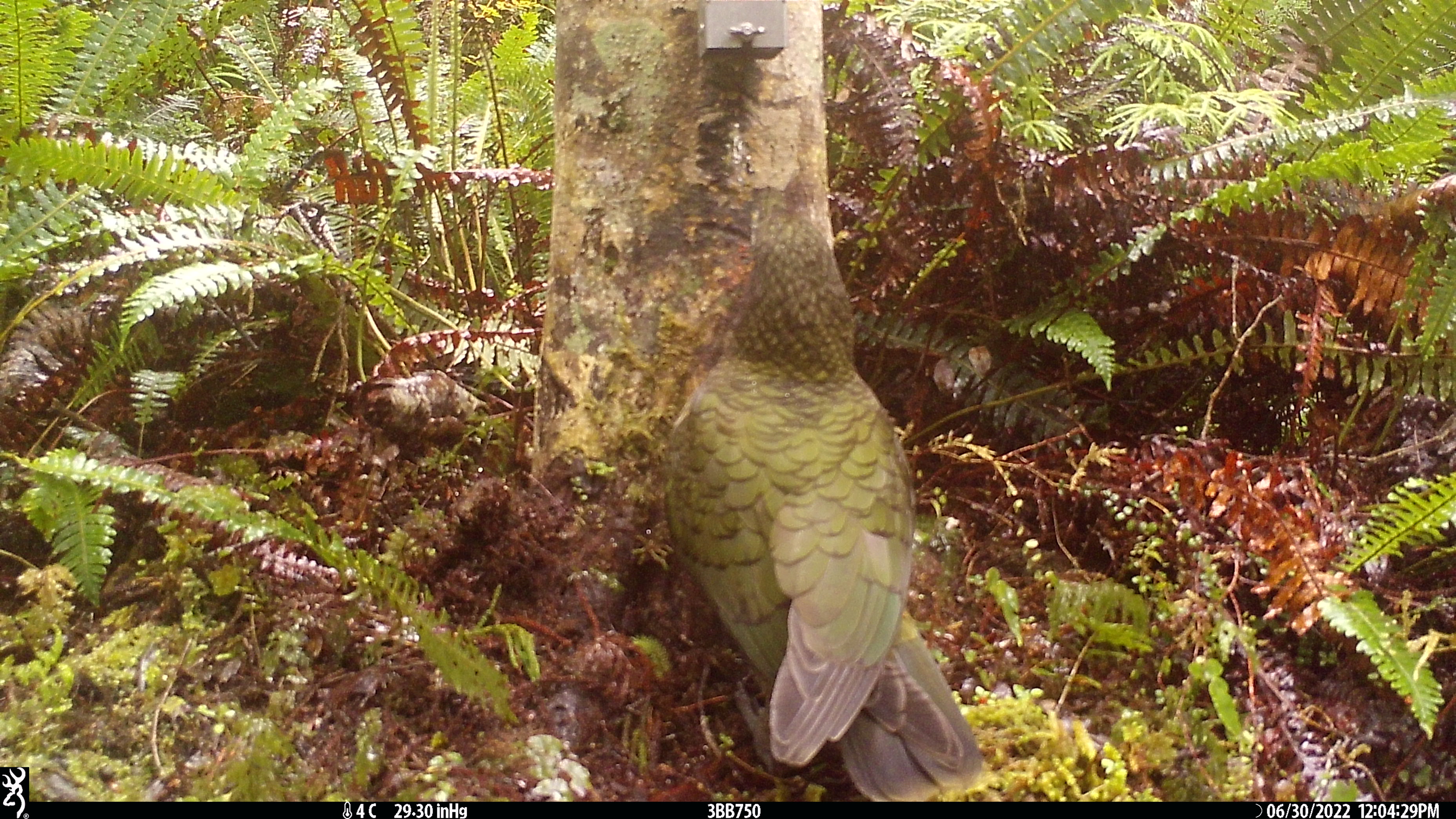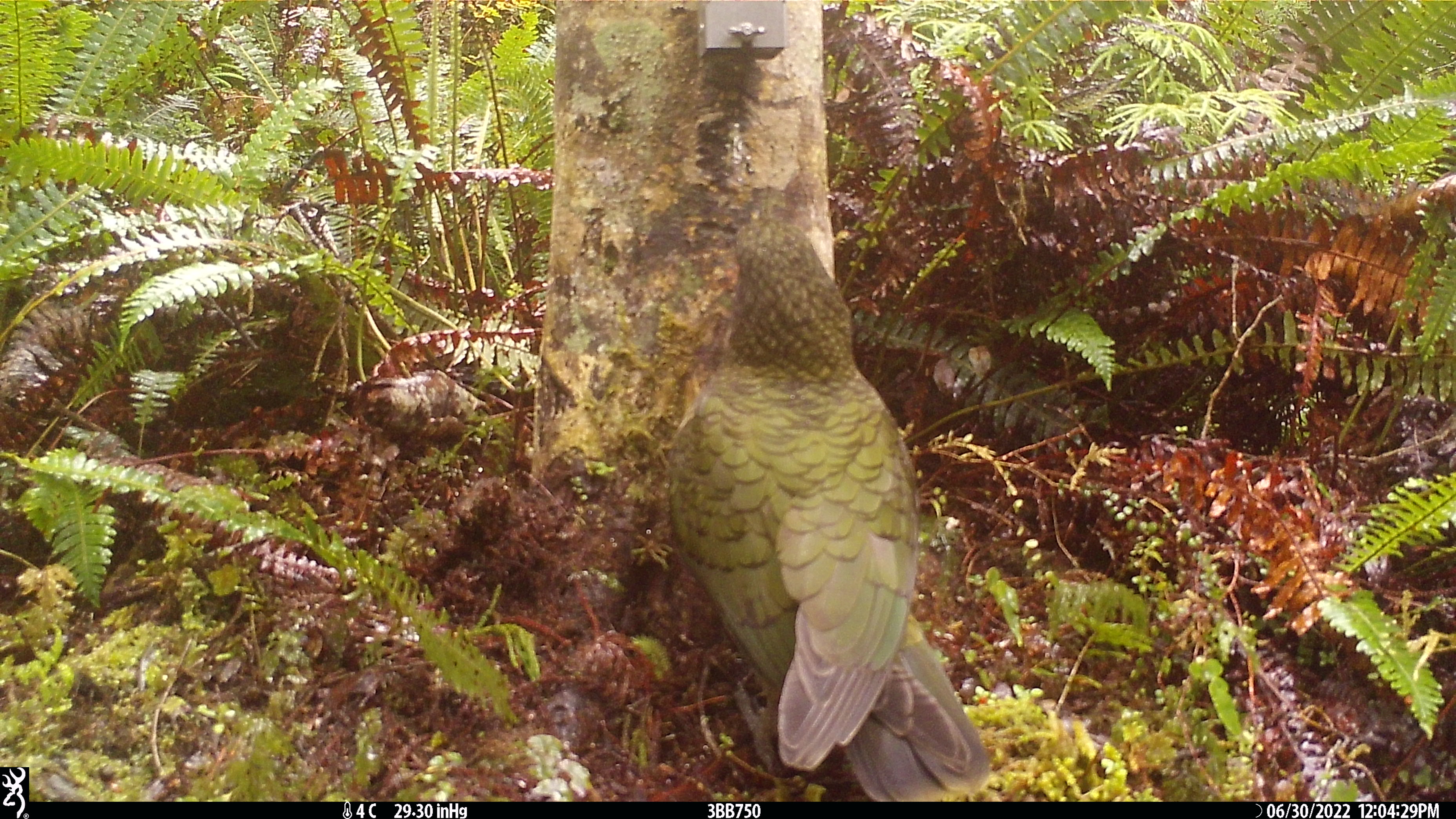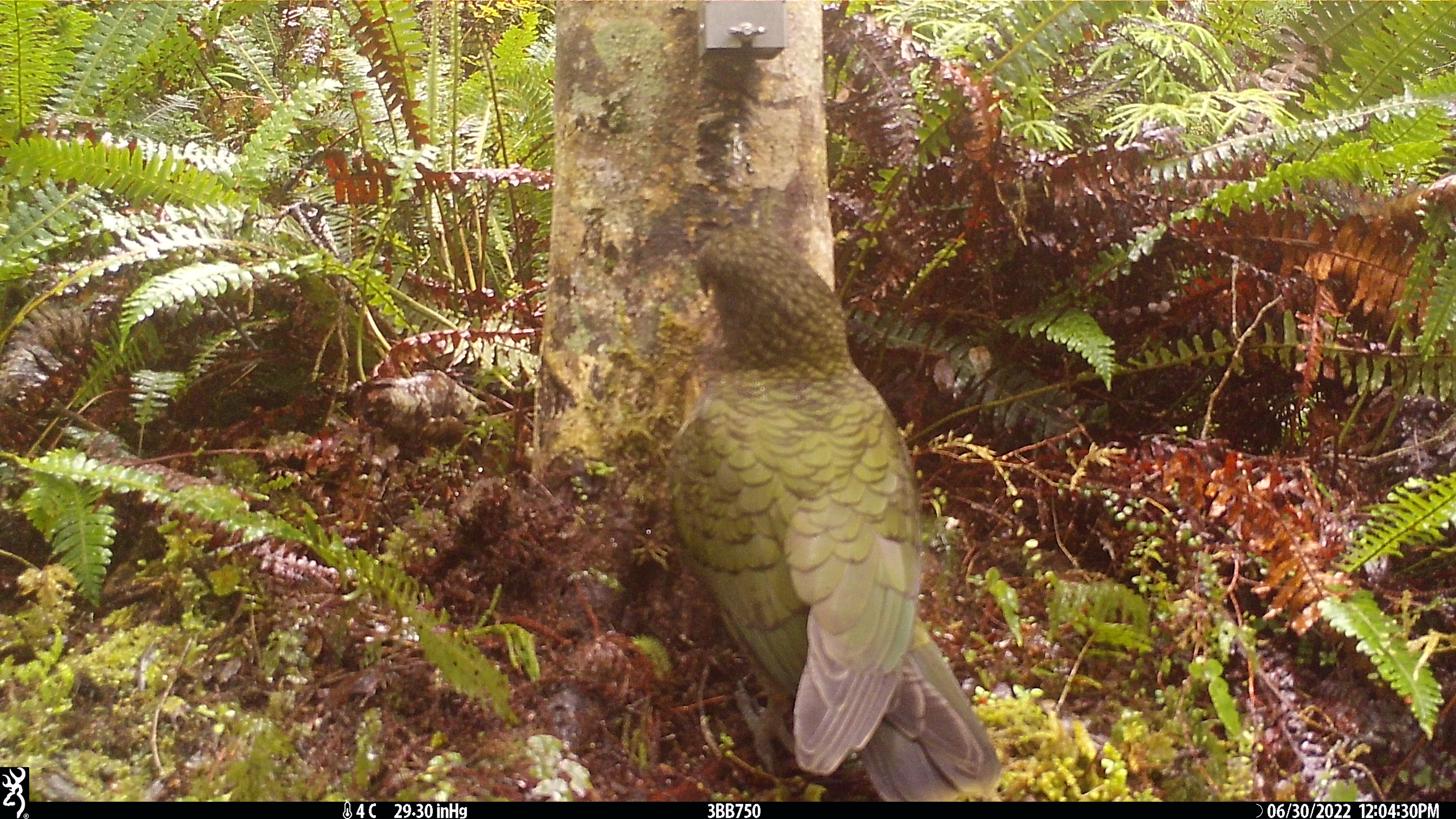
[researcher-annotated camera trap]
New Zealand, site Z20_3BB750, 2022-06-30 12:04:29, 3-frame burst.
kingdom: Animalia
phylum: Chordata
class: Aves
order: Psittaciformes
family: Strigopidae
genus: Nestor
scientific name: Nestor notabilis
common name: kea